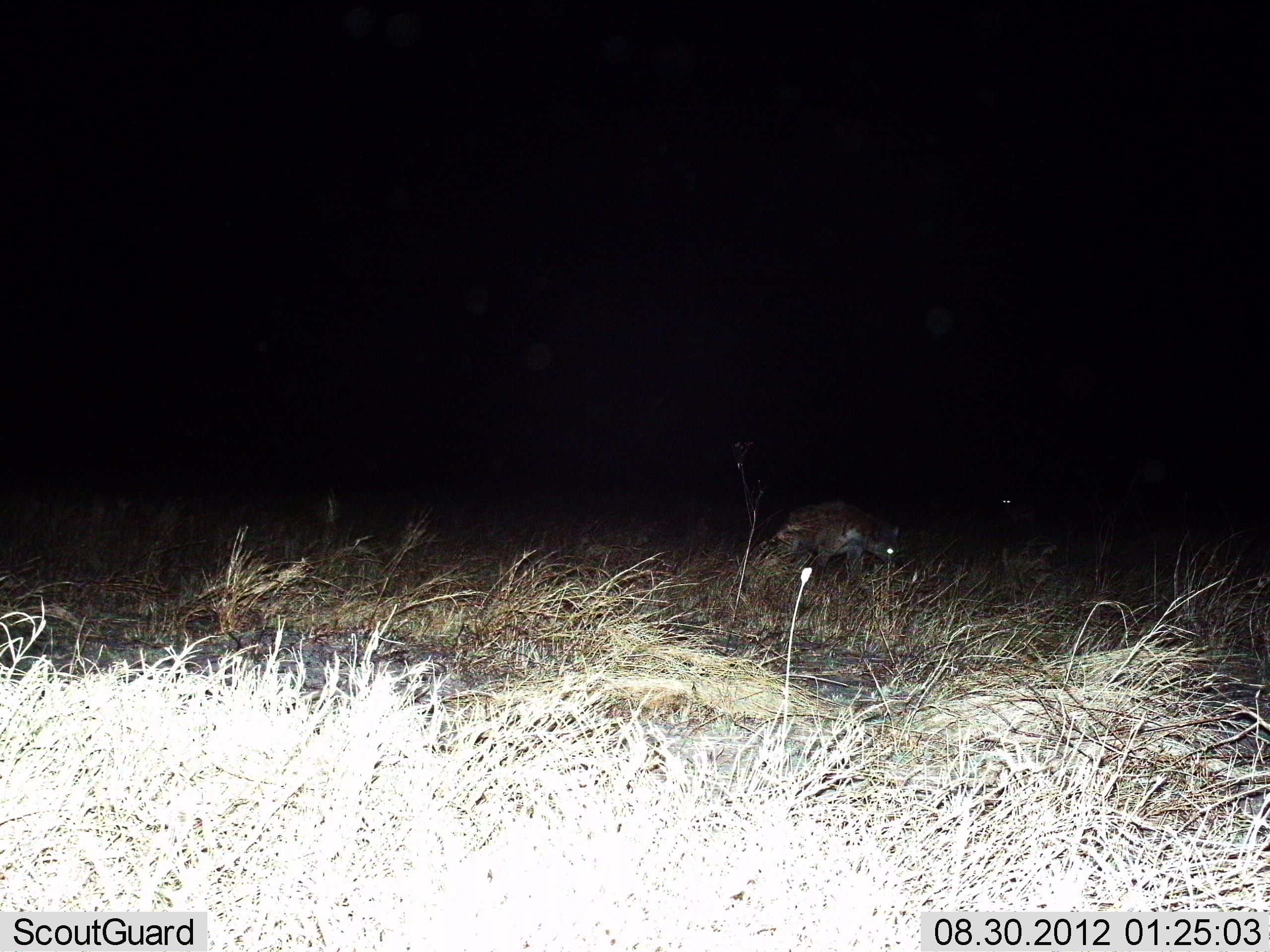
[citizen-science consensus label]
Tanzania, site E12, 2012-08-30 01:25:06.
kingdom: Animalia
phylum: Chordata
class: Mammalia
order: Carnivora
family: Hyaenidae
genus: Crocuta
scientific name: Crocuta crocuta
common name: spotted hyena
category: hyenaspotted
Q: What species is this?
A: Hyenaspotted (spotted hyena) (Crocuta crocuta).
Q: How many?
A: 1.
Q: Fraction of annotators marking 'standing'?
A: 30%.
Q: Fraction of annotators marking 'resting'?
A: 0%.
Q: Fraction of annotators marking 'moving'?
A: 70%.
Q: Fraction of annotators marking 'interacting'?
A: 0%.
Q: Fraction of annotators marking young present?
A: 0%.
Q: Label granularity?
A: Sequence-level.